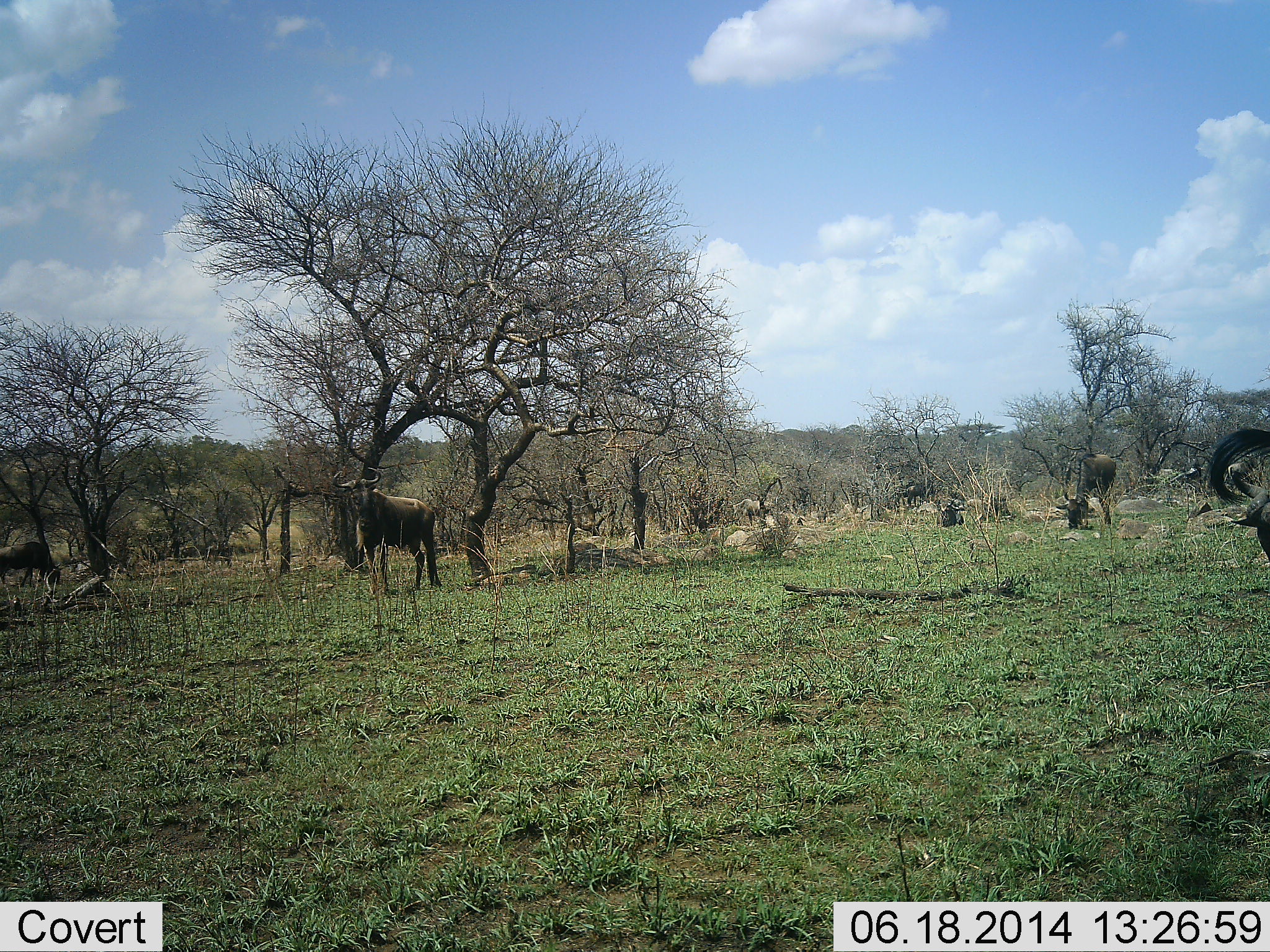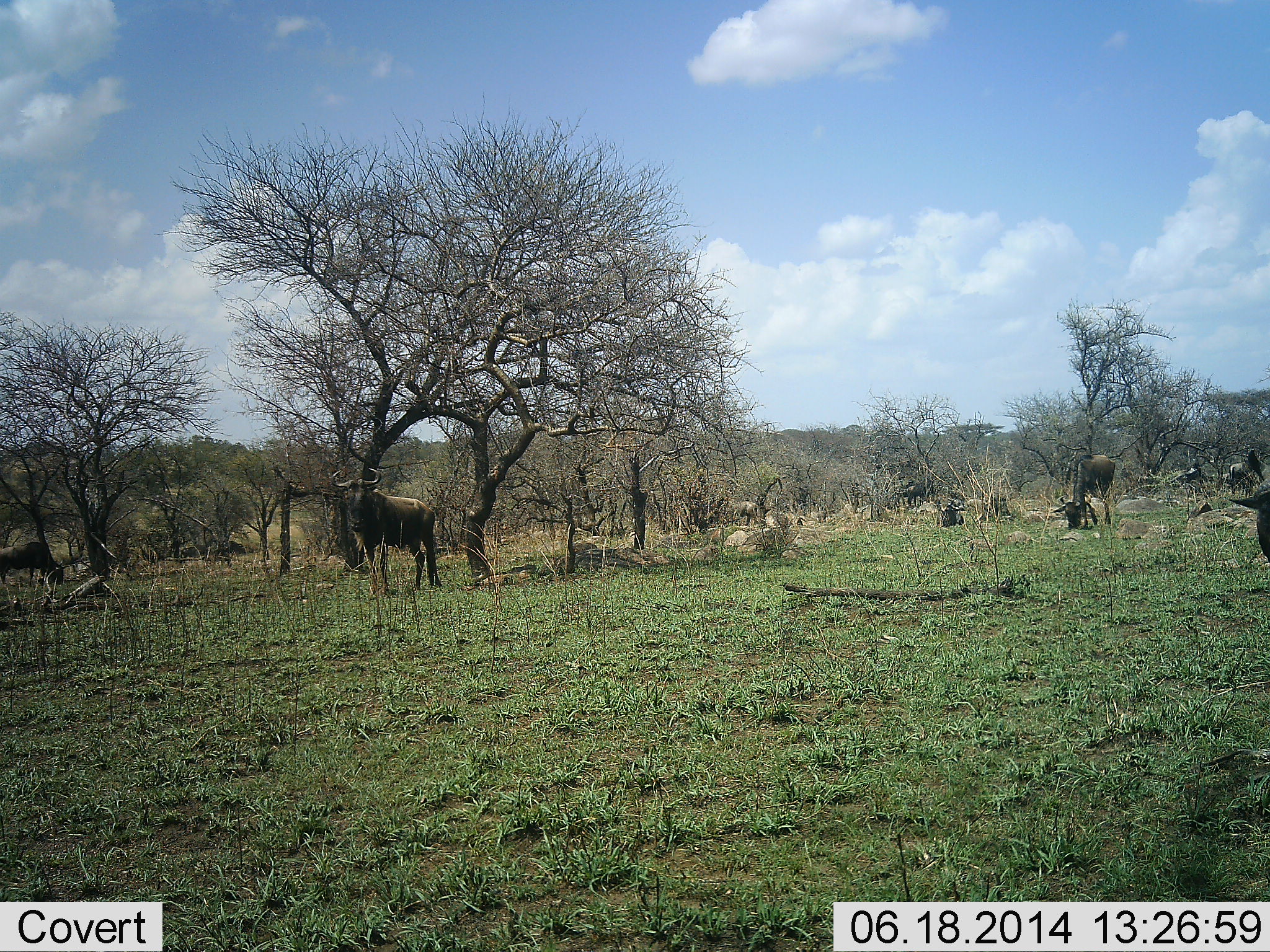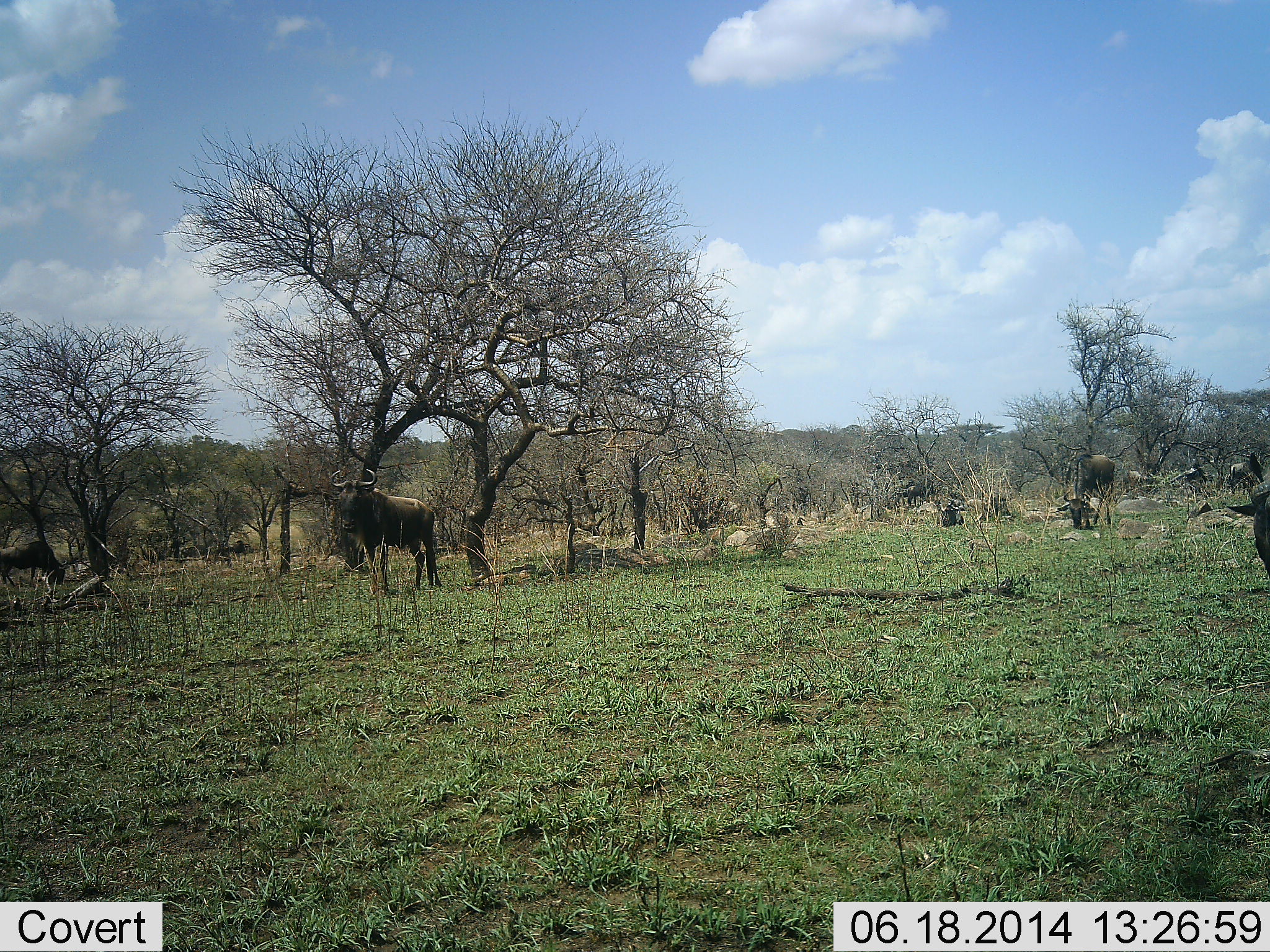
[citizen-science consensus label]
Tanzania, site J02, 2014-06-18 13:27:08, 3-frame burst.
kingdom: Animalia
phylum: Chordata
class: Mammalia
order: Artiodactyla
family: Bovidae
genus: Connochaetes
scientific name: Connochaetes taurinus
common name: blue wildebeest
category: wildebeest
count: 8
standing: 70%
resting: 10%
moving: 30%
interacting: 0%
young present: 0%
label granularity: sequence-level